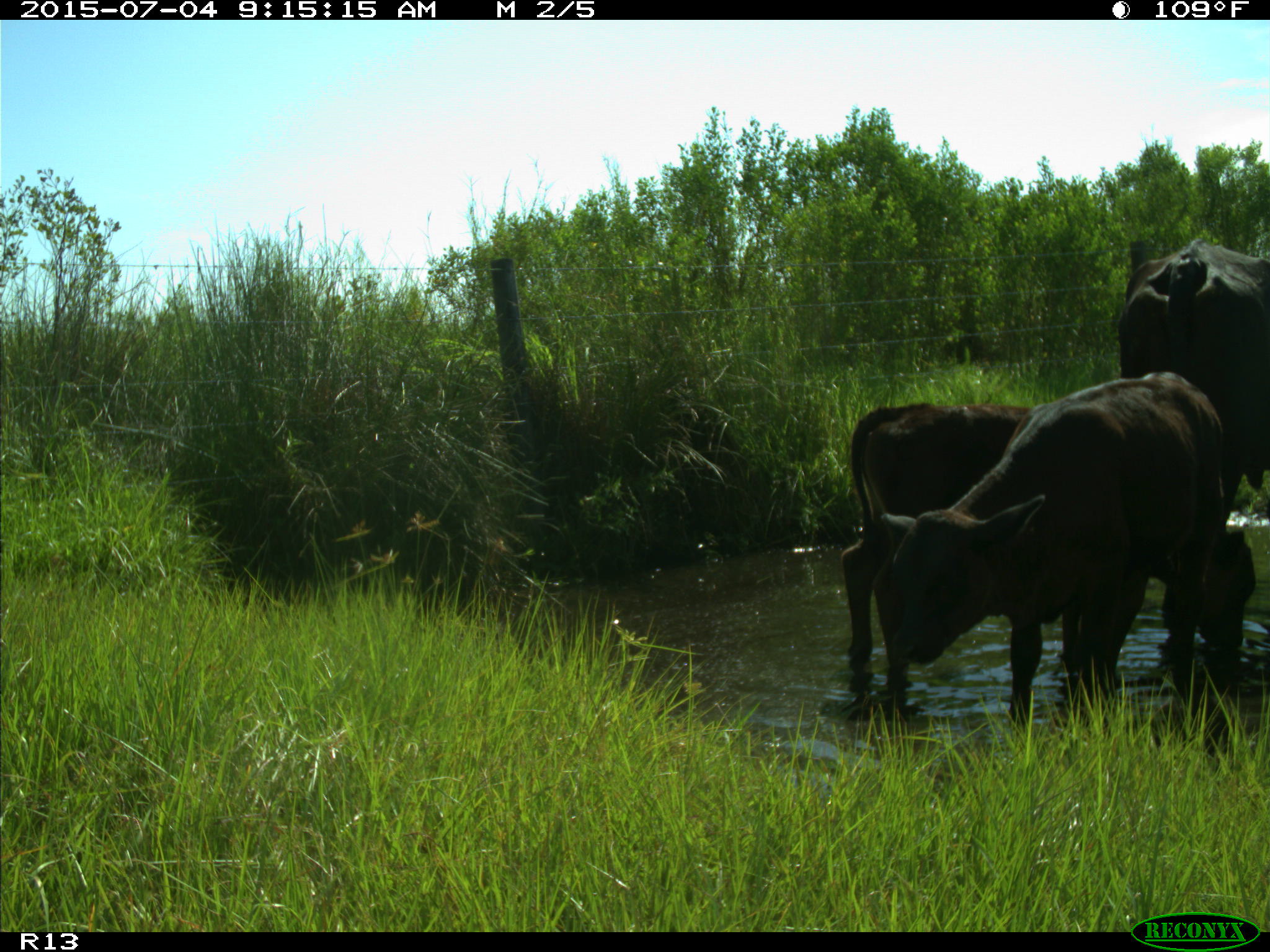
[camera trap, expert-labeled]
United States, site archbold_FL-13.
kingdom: Animalia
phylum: Chordata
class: Mammalia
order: Artiodactyla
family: Bovidae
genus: Bos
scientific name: Bos taurus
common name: domestic cow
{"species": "Bos taurus (domestic cow)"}